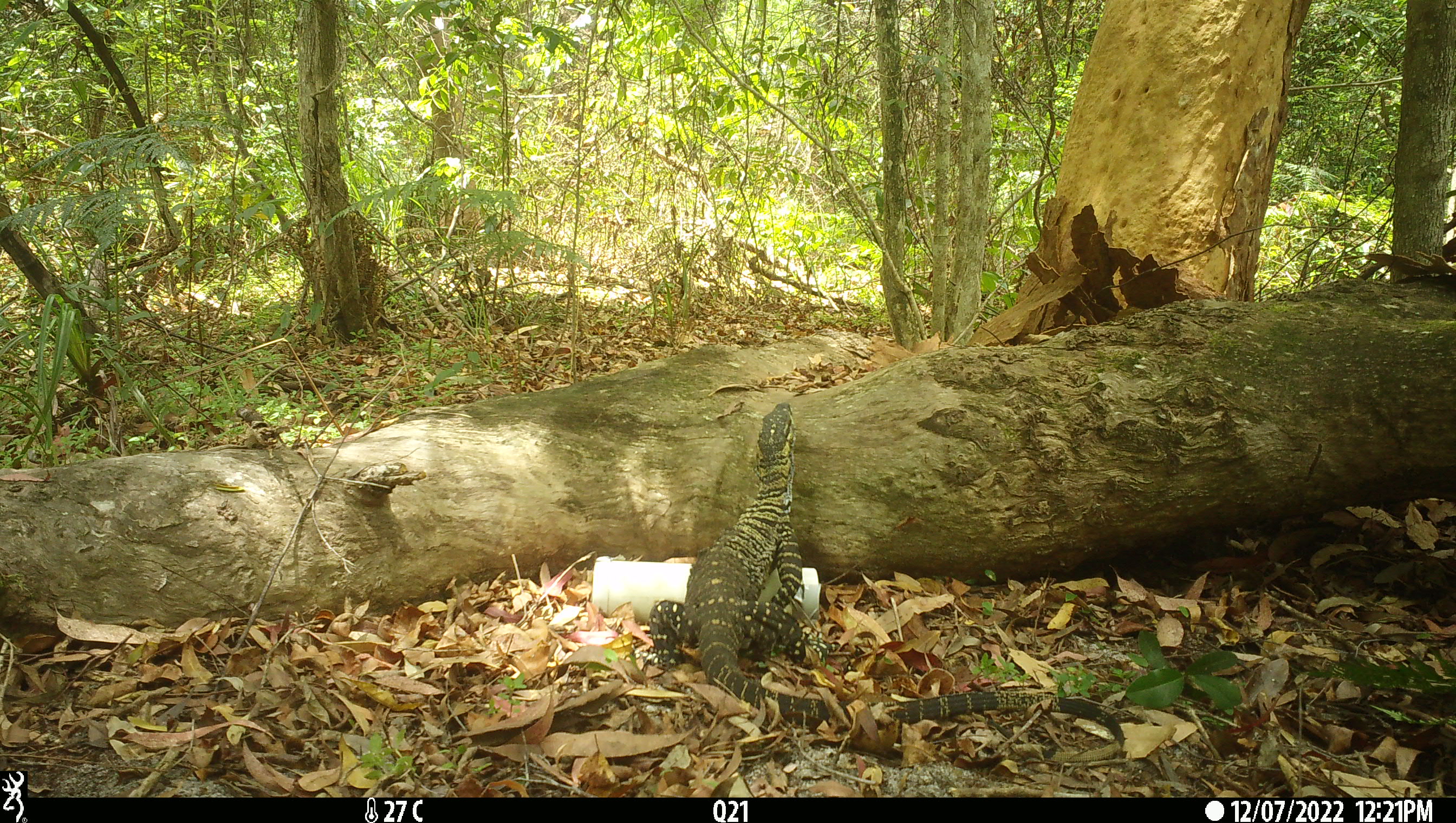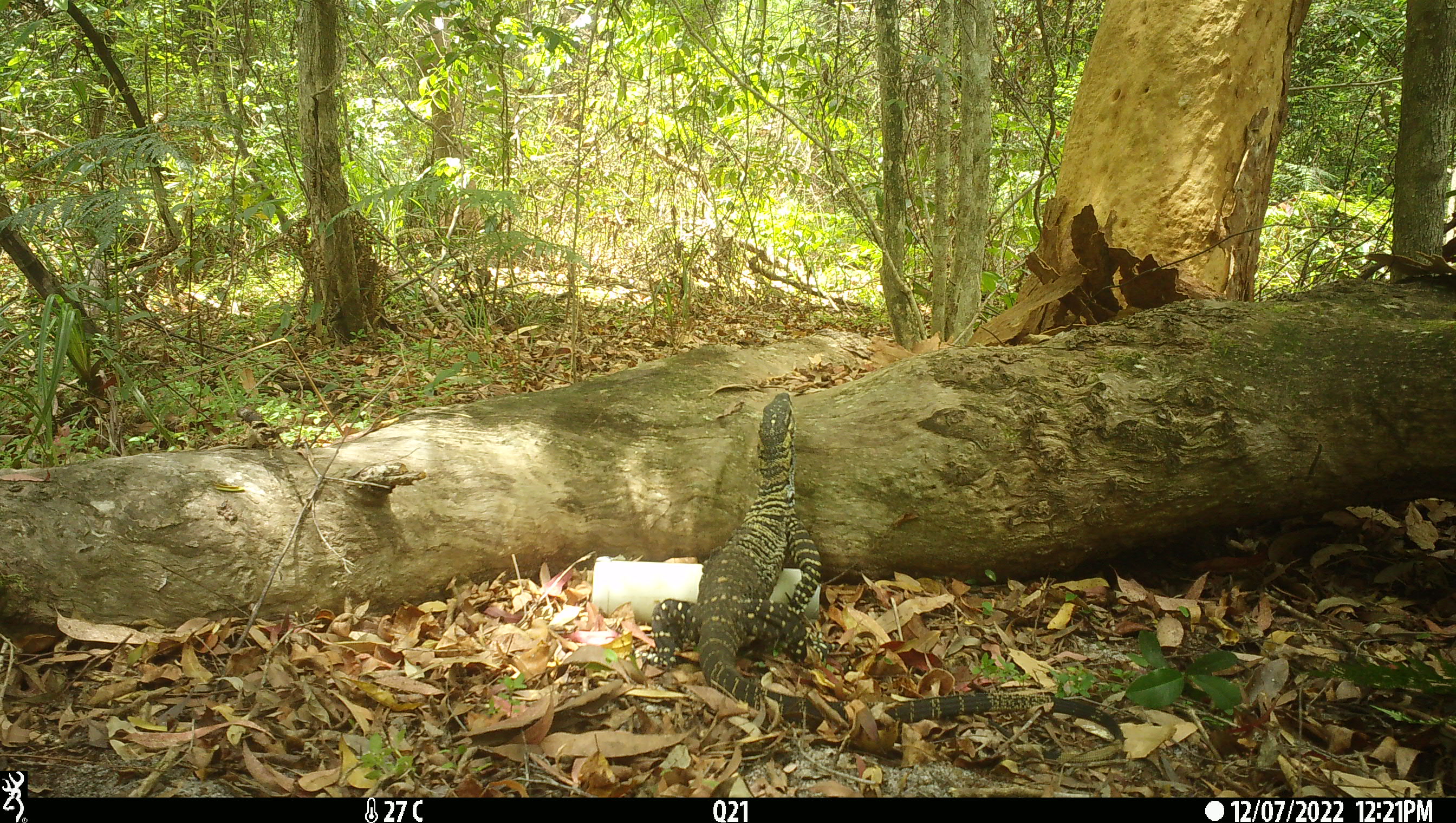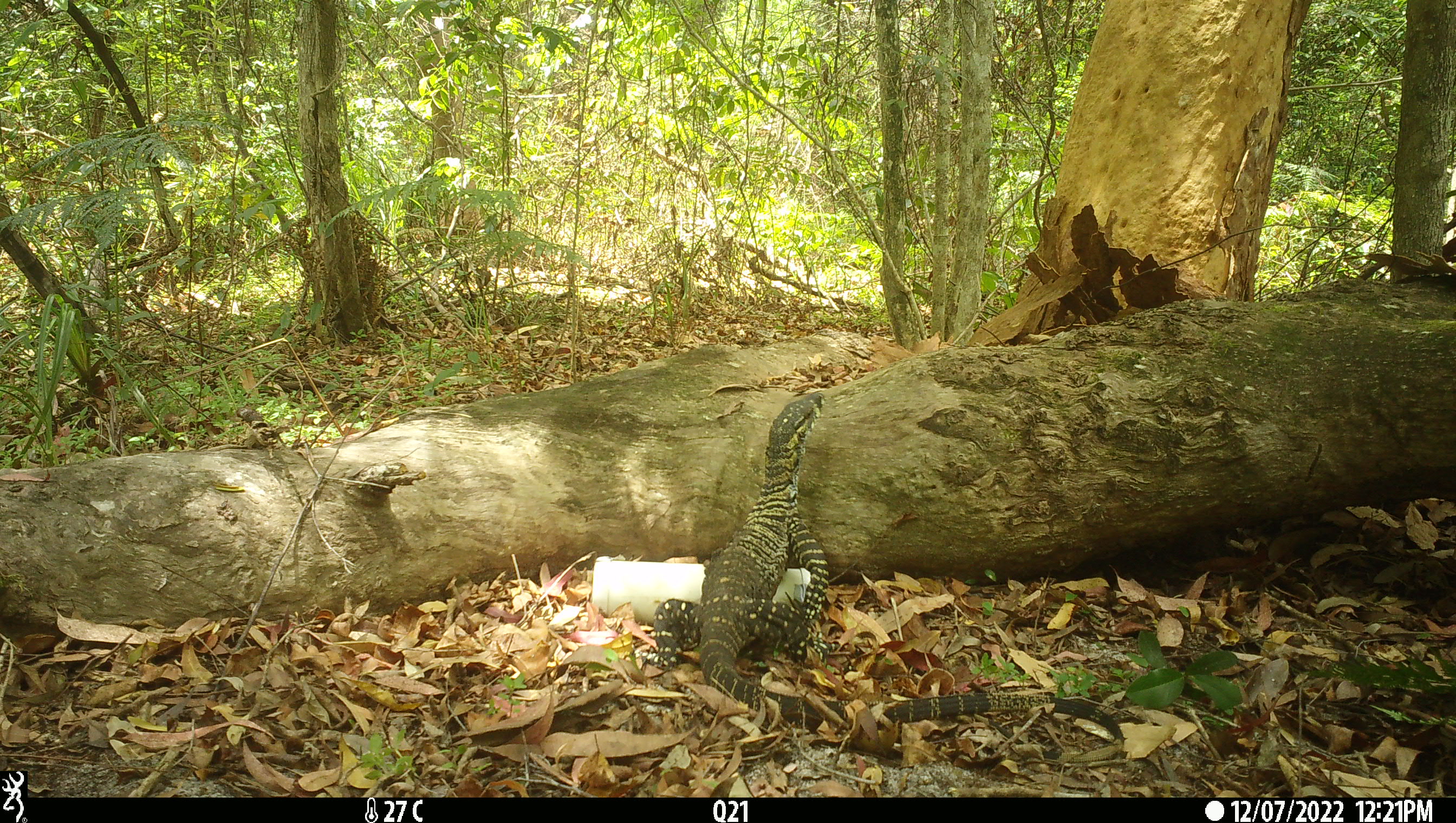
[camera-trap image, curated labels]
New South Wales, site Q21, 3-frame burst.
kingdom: Animalia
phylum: Chordata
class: Reptilia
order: Squamata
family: Varanidae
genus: Varanus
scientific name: Varanus varius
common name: lace monitor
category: goanna